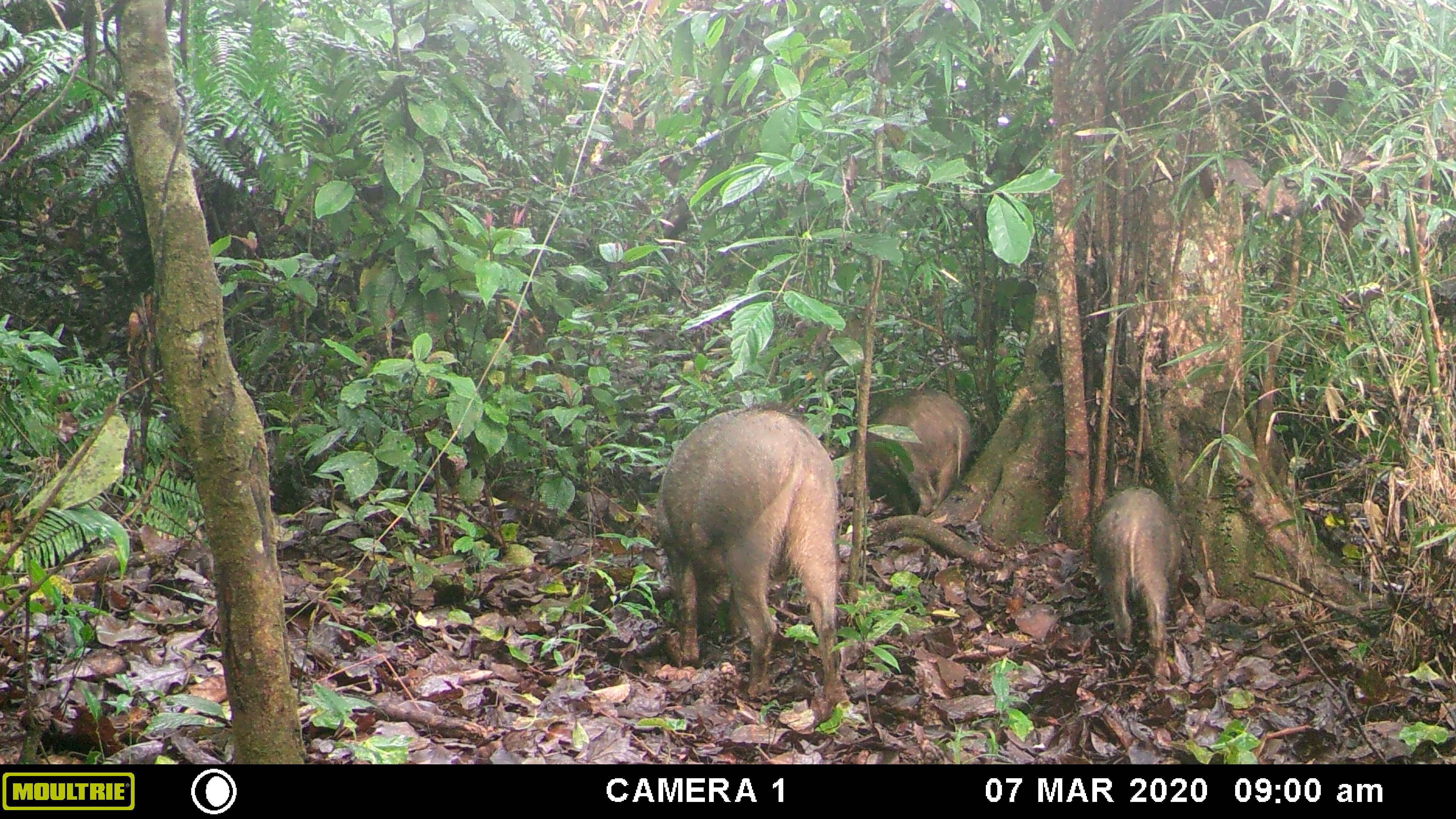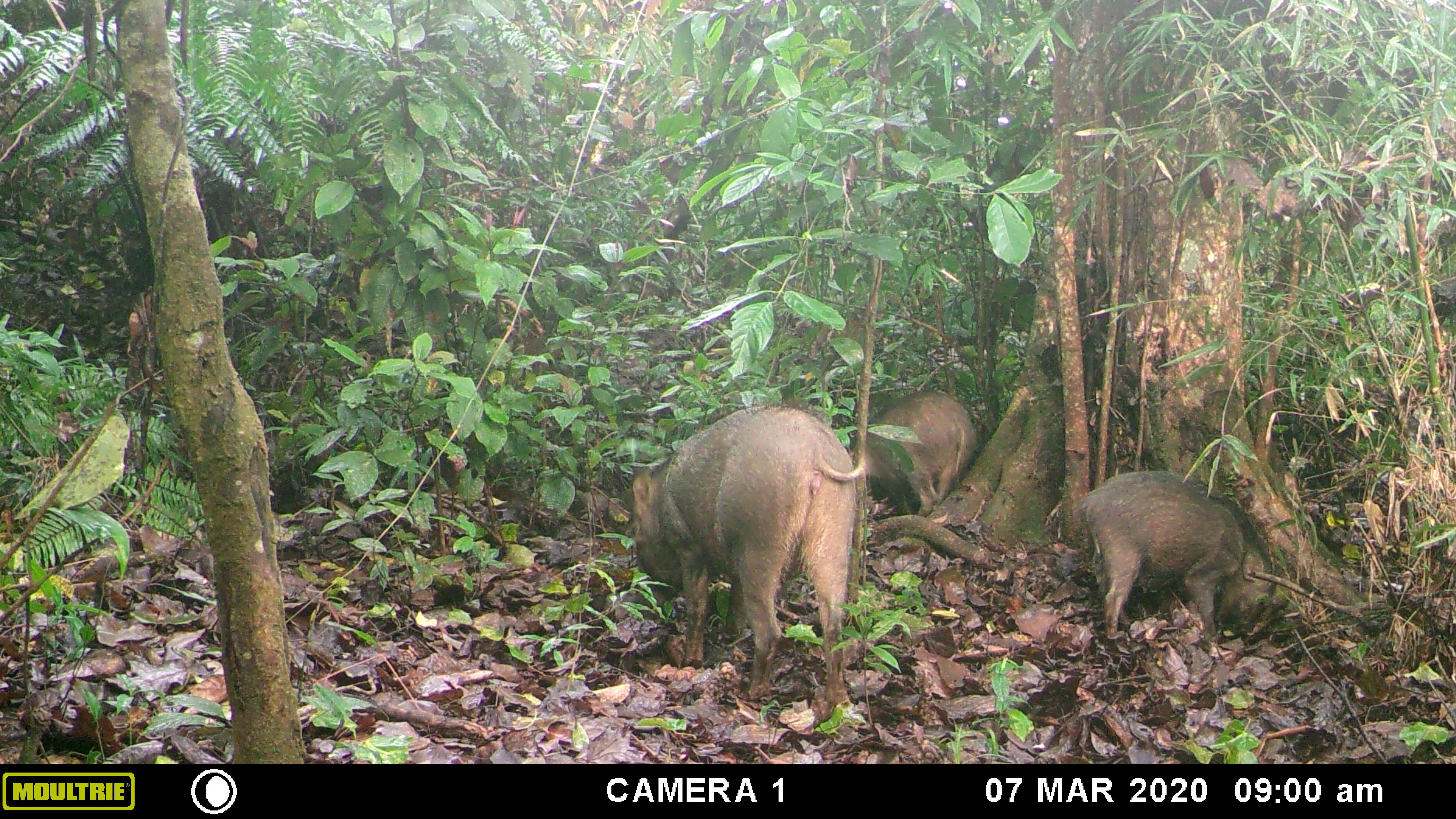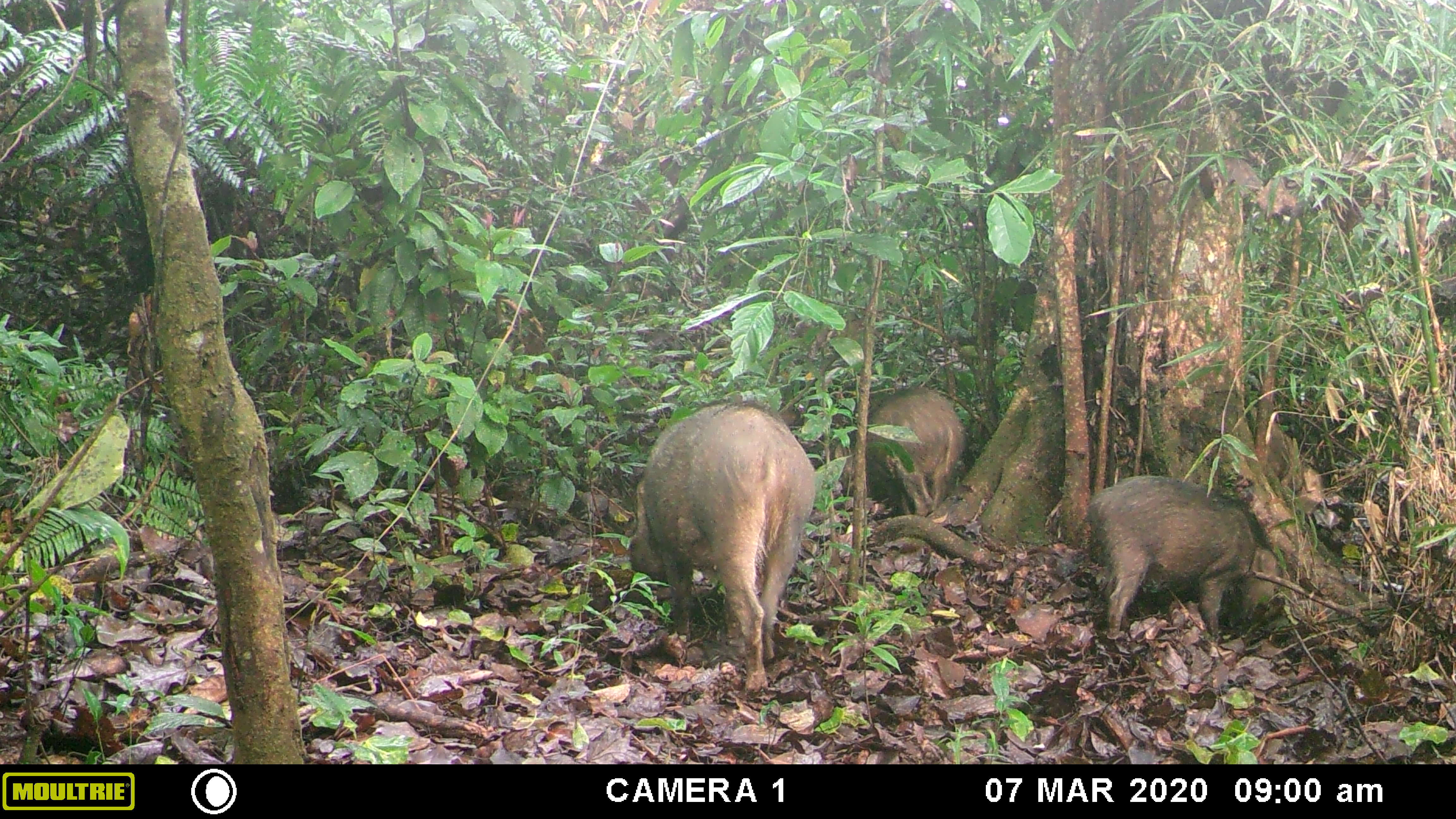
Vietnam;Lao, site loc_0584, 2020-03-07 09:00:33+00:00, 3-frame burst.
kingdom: Animalia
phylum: Chordata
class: Mammalia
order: Artiodactyla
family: Suidae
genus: Sus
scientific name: Sus scrofa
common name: eurasian wild pig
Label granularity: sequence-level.